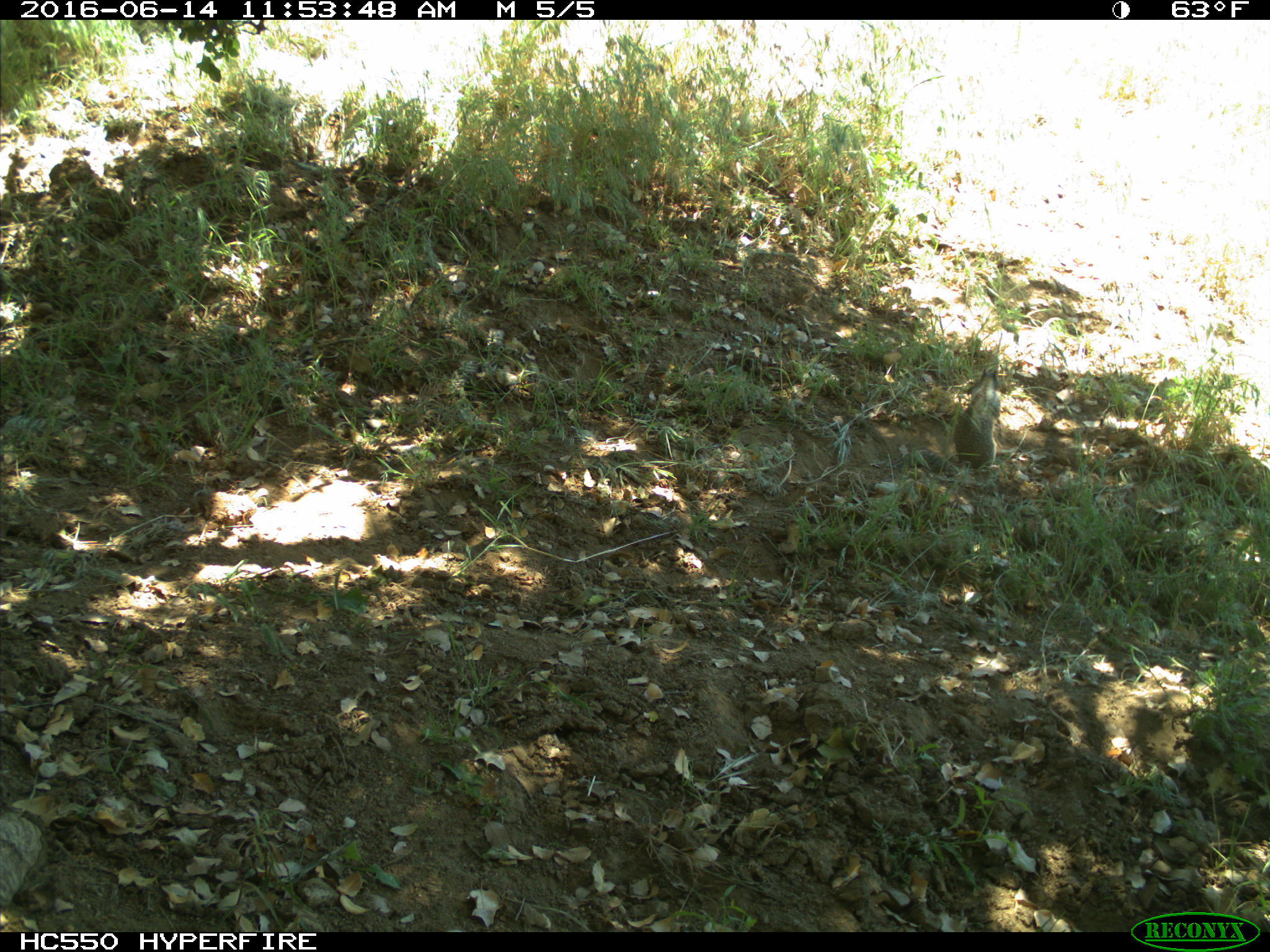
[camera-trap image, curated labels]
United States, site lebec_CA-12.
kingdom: Animalia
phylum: Chordata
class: Mammalia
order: Rodentia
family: Sciuridae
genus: Otospermophilus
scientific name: Otospermophilus beecheyi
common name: california ground squirrel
Otospermophilus beecheyi (california ground squirrel).